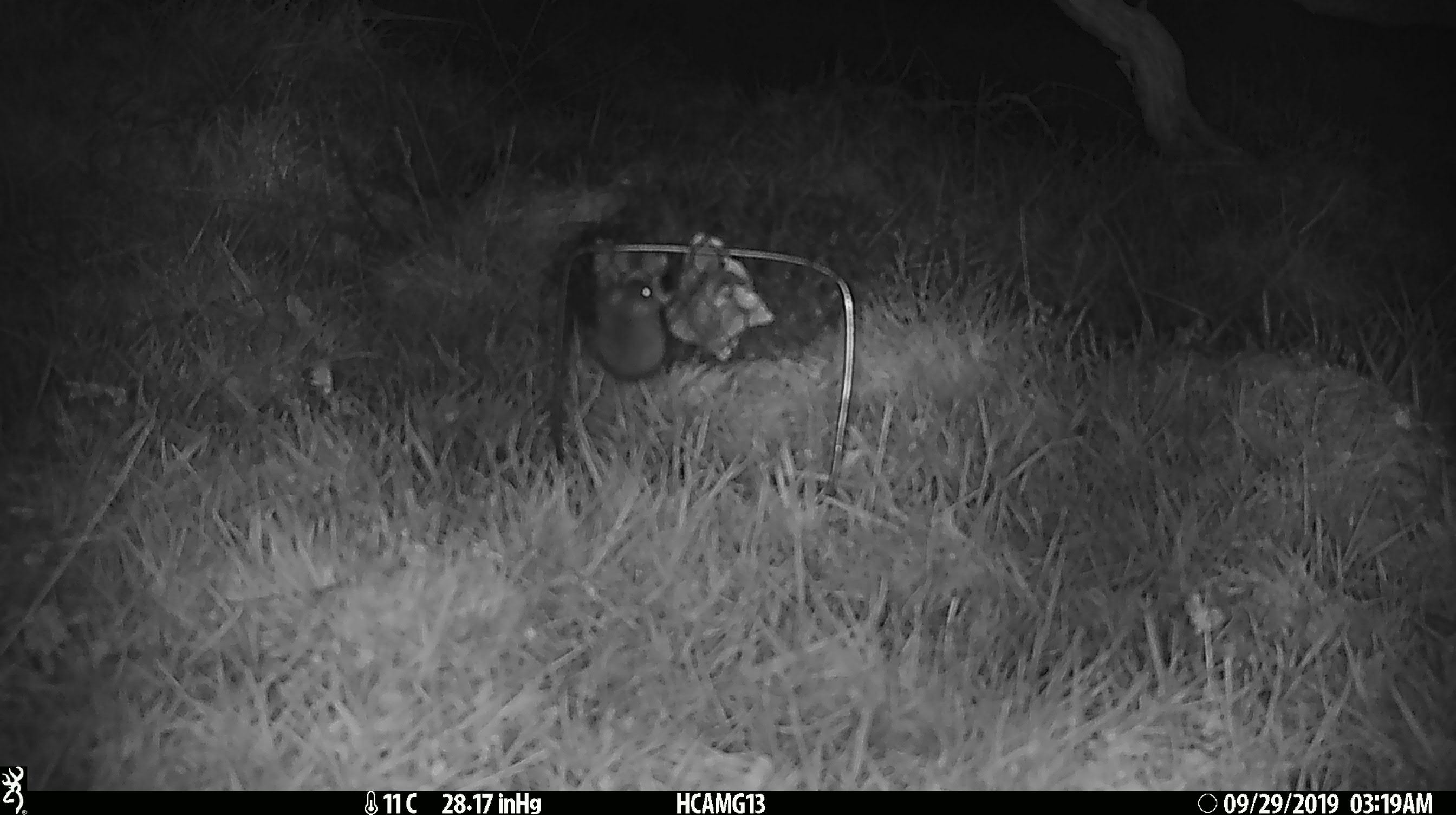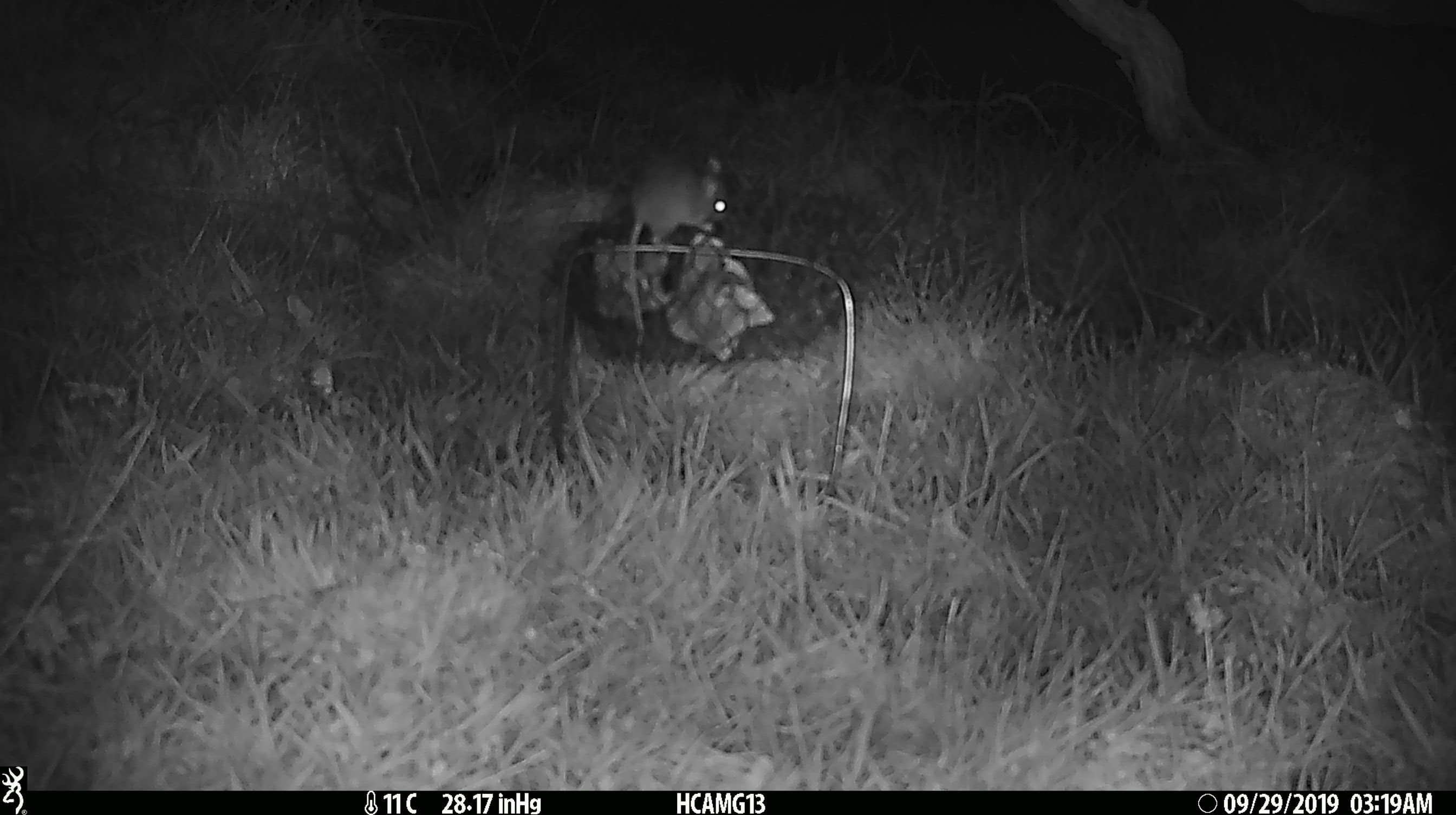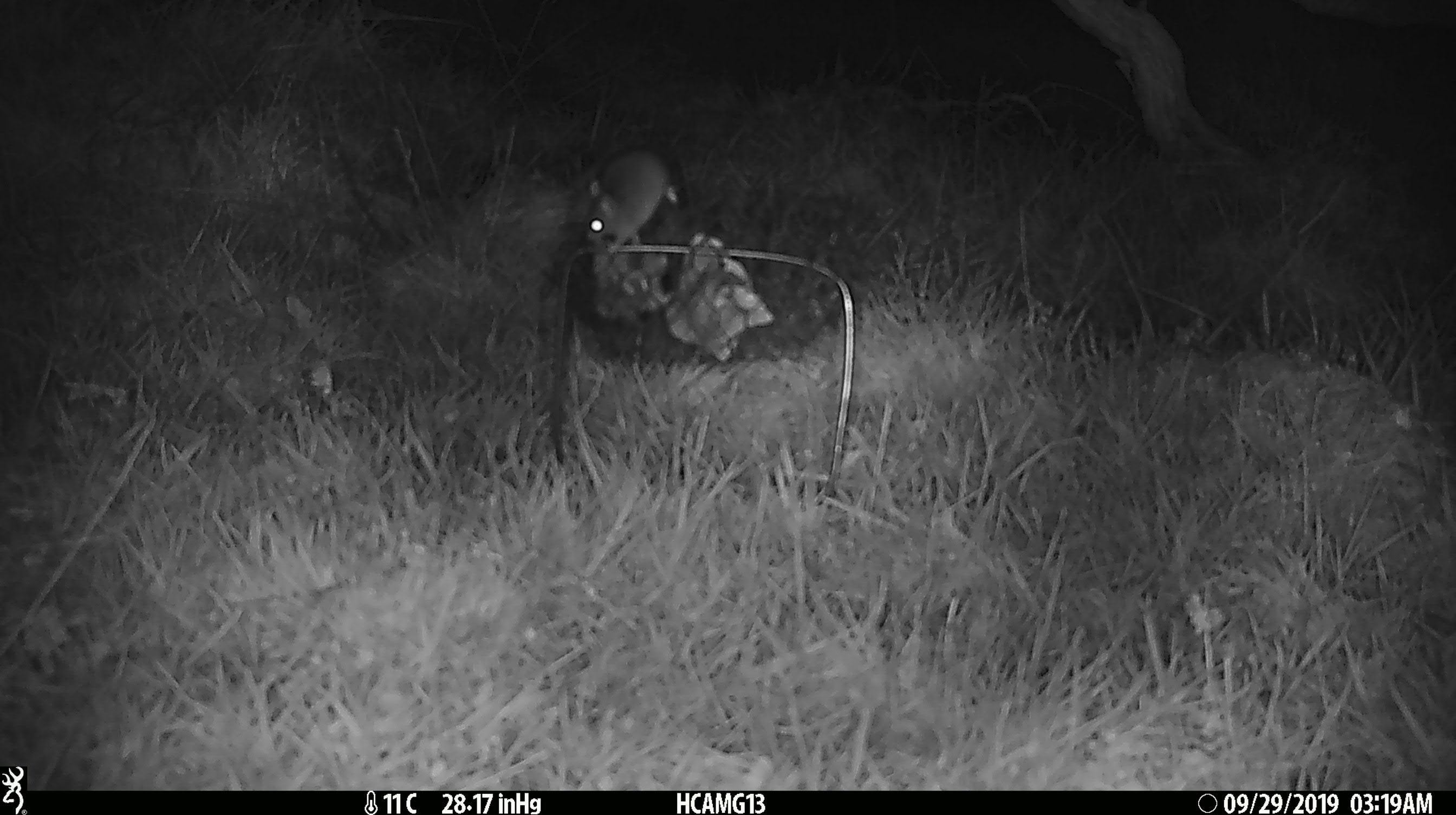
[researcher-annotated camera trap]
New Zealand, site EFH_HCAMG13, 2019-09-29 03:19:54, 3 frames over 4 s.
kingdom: Animalia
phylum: Chordata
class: Mammalia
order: Rodentia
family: Muridae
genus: Mus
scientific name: Mus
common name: mouse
Mouse (Mus).